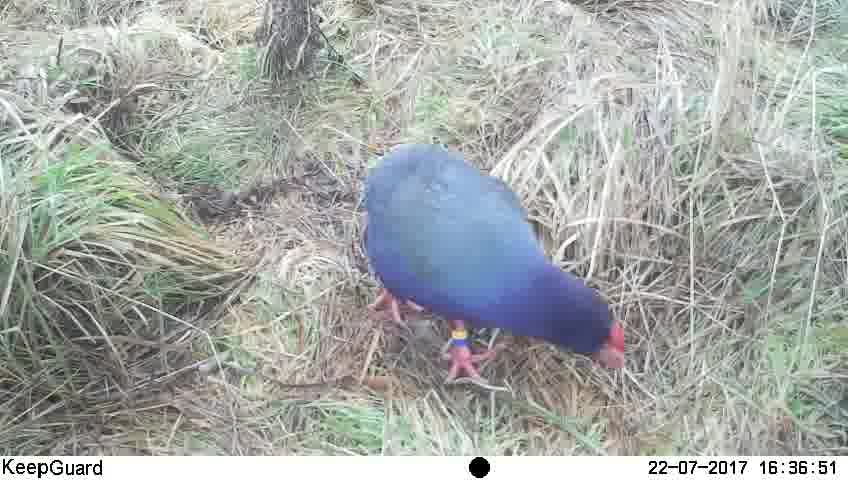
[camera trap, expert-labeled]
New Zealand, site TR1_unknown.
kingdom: Animalia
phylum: Chordata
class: Aves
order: Gruiformes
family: Rallidae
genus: Porphyrio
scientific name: Porphyrio mantelli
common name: takahe